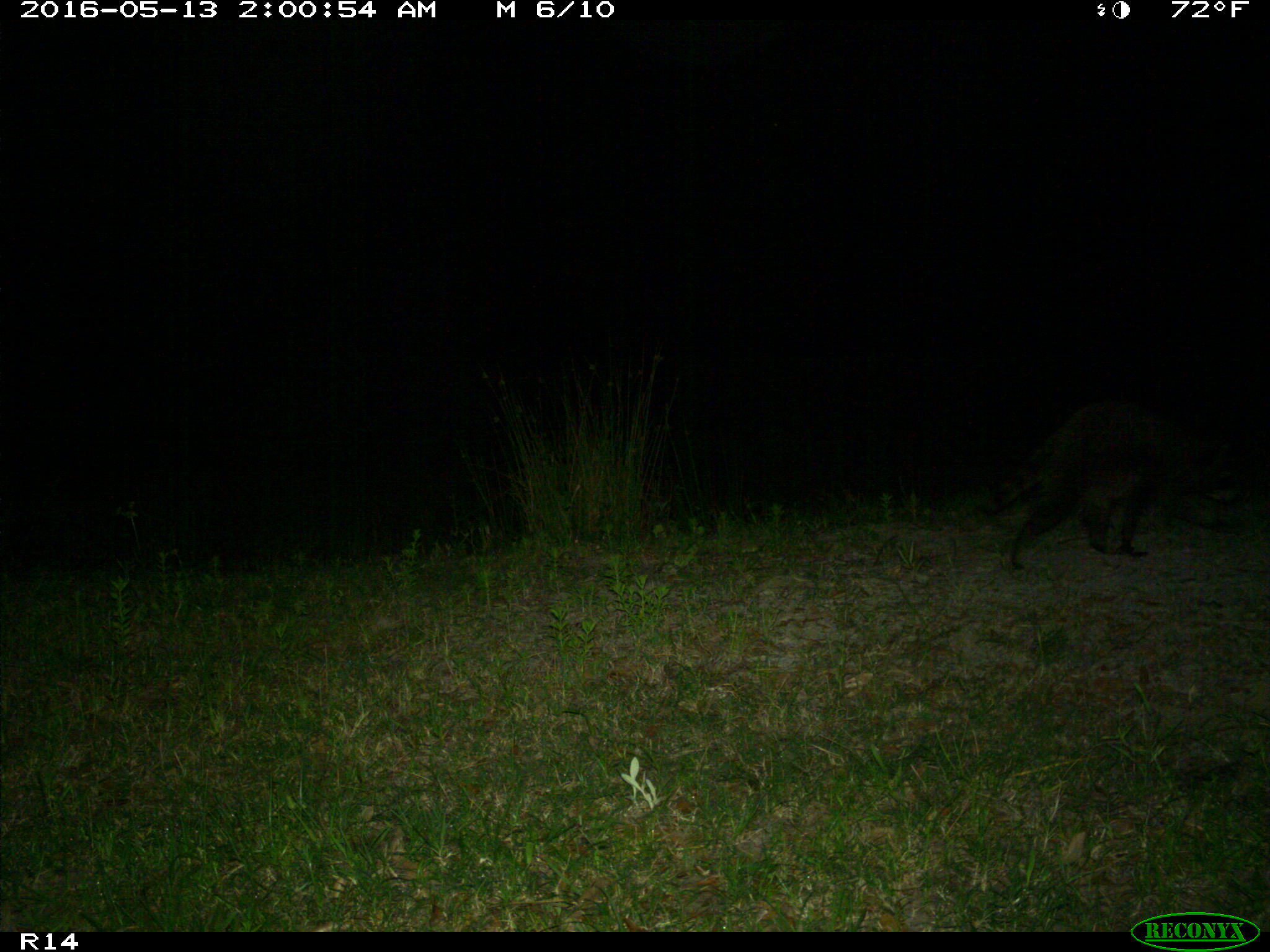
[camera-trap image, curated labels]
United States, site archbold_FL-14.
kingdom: Animalia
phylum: Chordata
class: Mammalia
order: Carnivora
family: Procyonidae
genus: Procyon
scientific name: Procyon lotor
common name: common raccoon